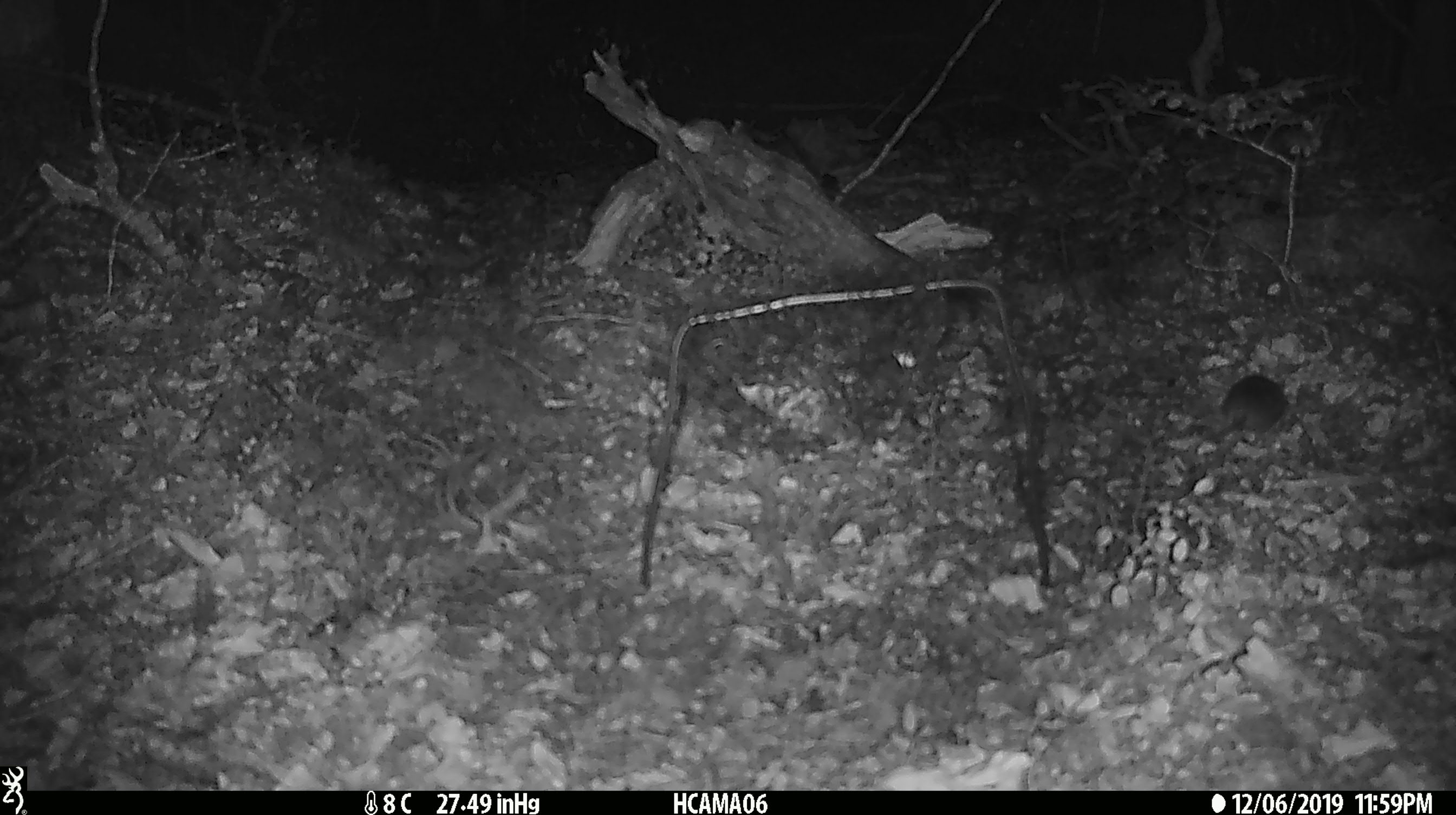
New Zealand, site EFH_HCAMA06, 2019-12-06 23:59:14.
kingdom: Animalia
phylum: Chordata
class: Mammalia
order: Rodentia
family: Muridae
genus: Mus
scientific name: Mus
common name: mouse